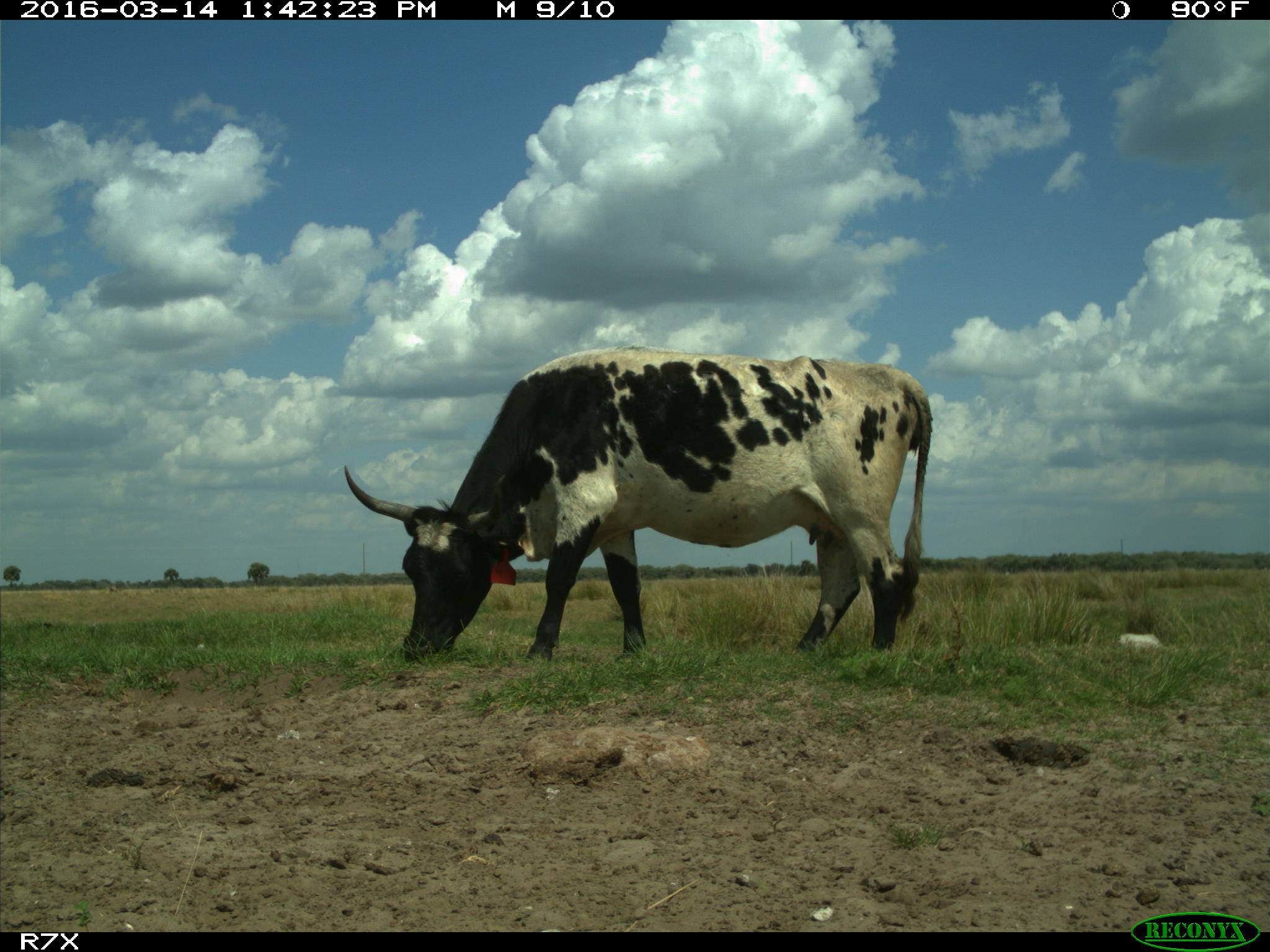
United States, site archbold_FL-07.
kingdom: Animalia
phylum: Chordata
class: Mammalia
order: Artiodactyla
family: Bovidae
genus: Bos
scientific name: Bos taurus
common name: domestic cow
Bos taurus (domestic cow).